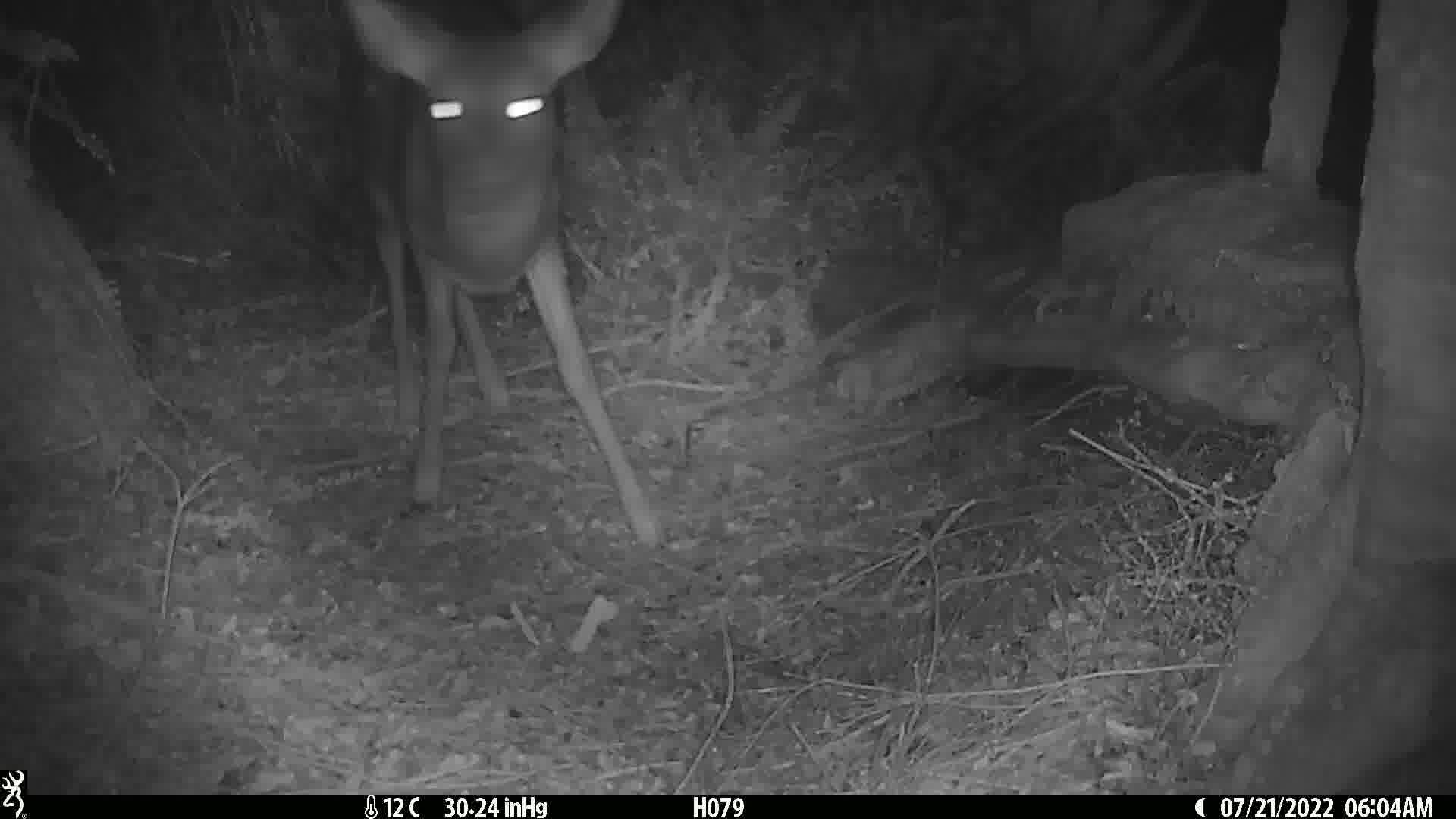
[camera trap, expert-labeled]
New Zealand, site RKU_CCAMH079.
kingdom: Animalia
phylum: Chordata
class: Mammalia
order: Artiodactyla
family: Cervidae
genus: Odocoileus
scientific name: Odocoileus virginianus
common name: white-tailed deer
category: white tailed deer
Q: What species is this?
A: White tailed deer (white-tailed deer) (Odocoileus virginianus).